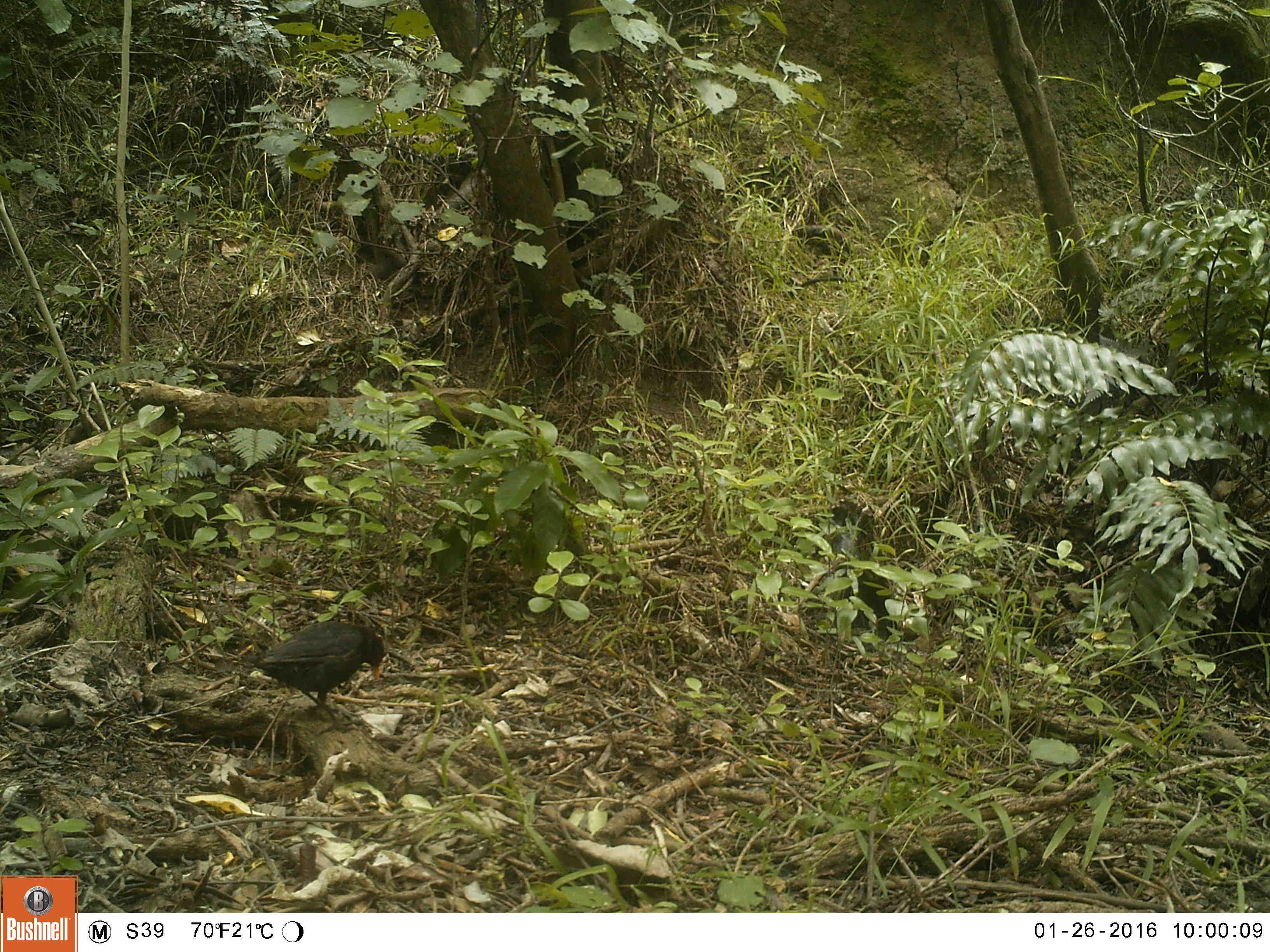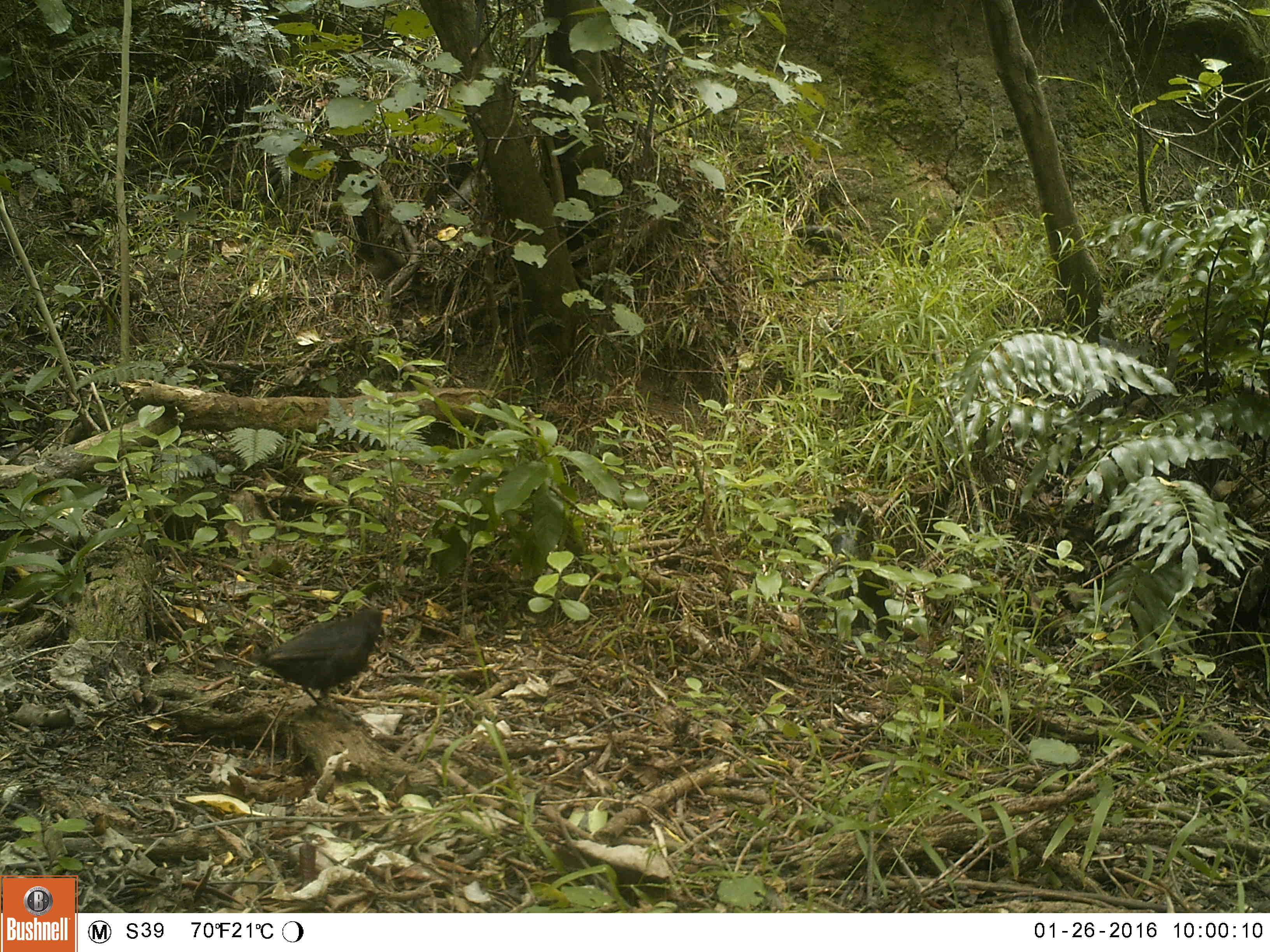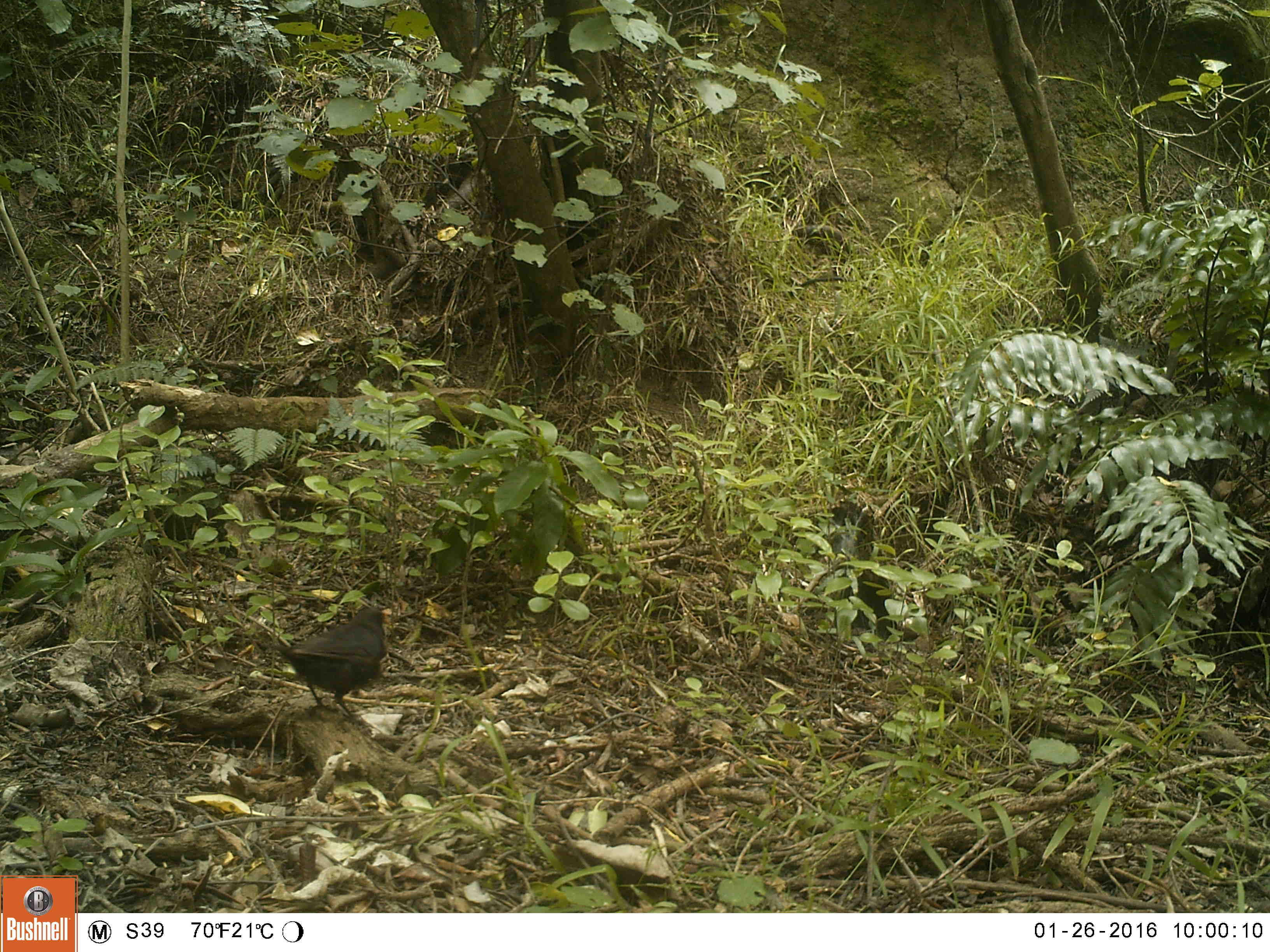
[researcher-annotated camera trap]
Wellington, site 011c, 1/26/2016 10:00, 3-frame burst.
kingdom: Animalia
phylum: Chordata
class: Aves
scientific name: Aves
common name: bird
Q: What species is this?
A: Bird (Aves).